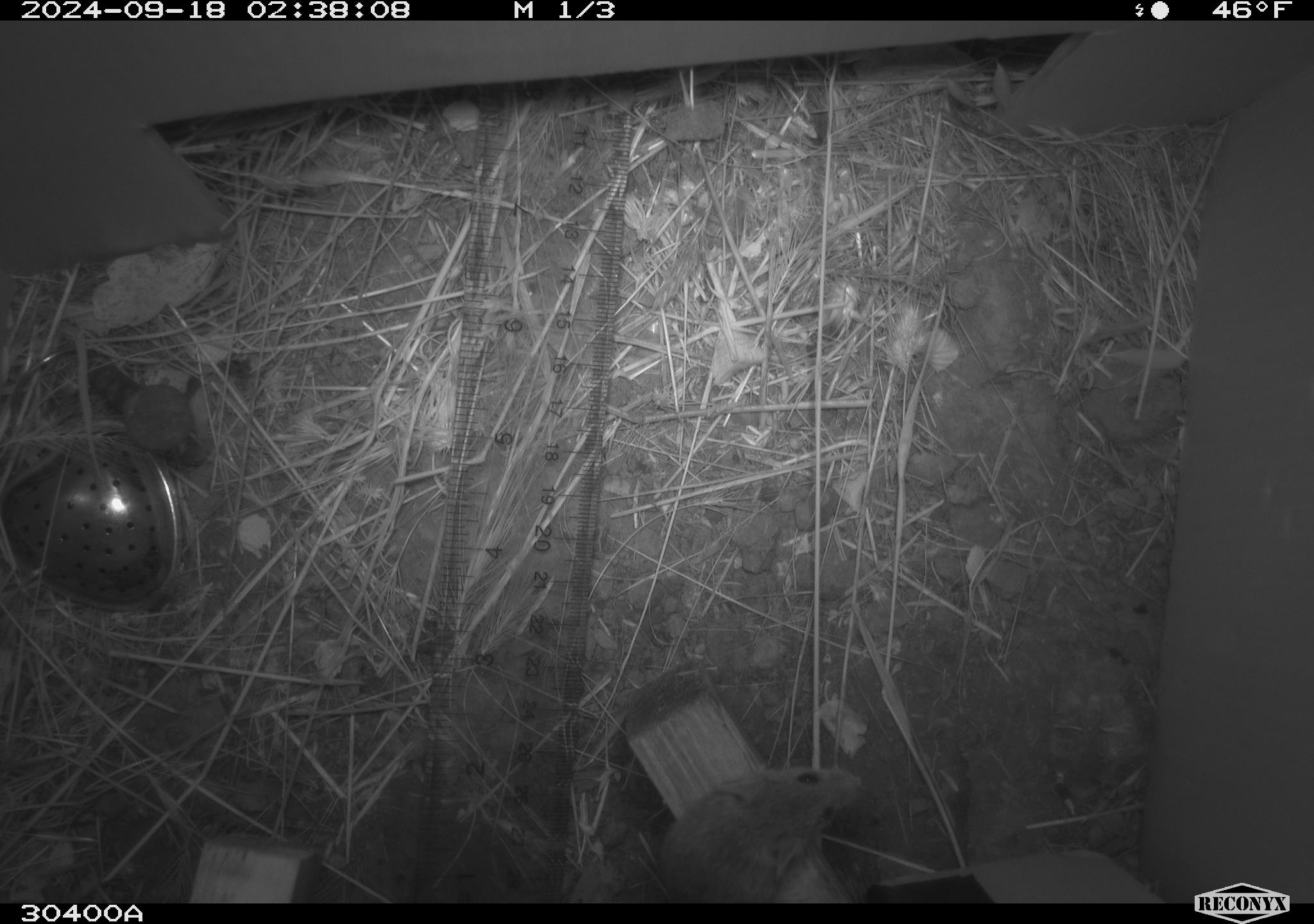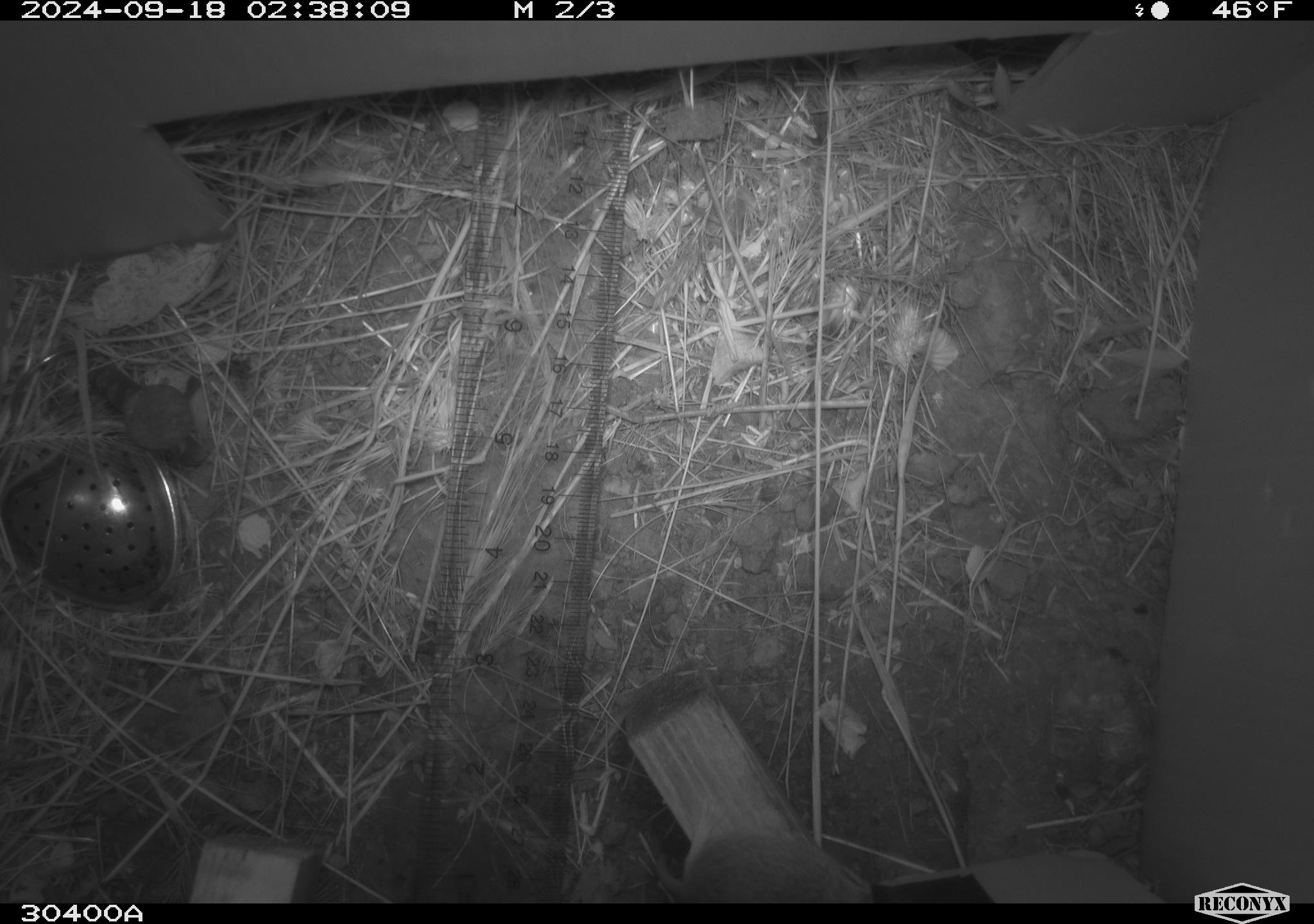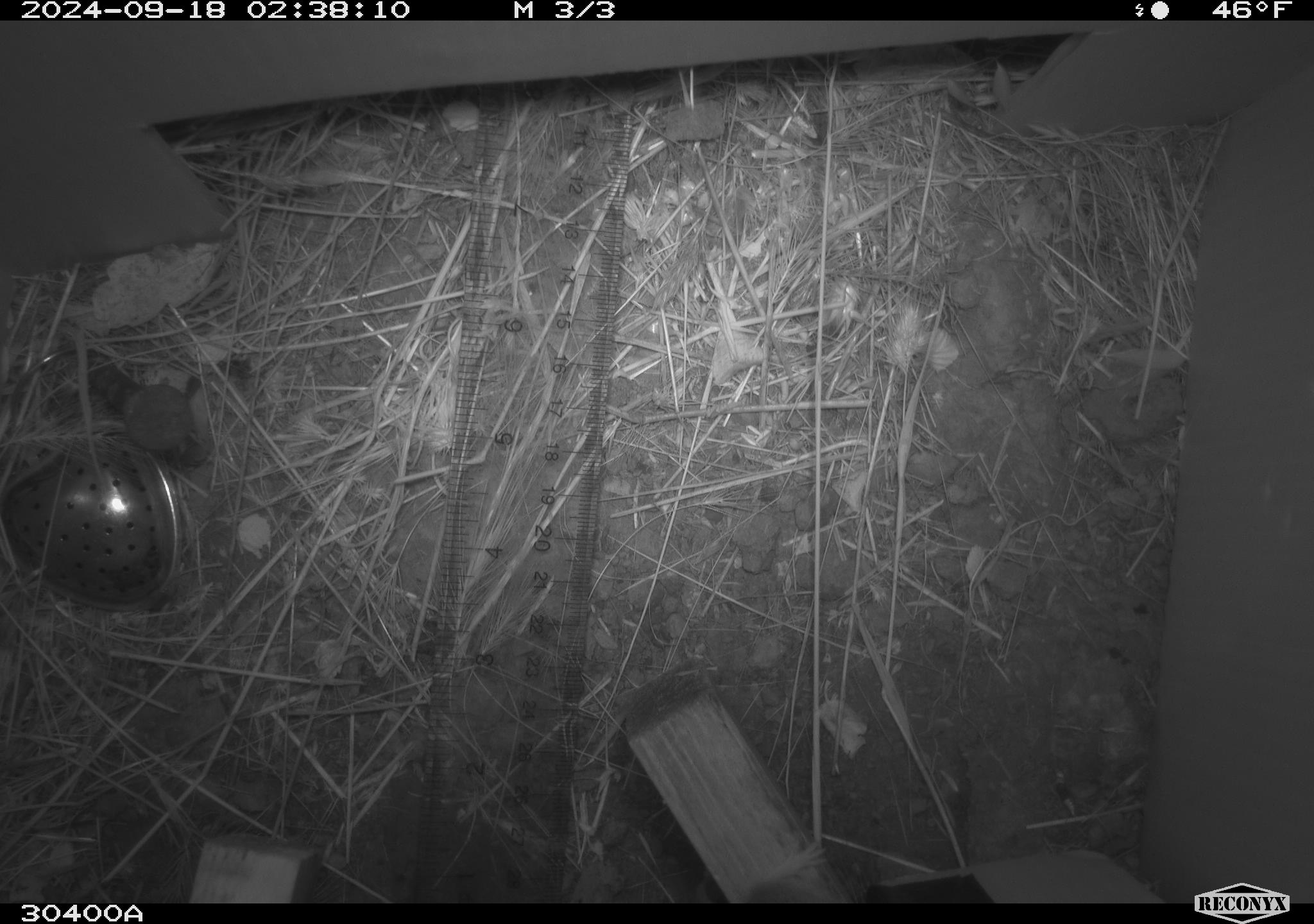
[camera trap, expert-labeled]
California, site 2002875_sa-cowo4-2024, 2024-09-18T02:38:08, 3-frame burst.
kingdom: Animalia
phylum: Chordata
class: Mammalia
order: Rodentia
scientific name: Rodentia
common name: mouse species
Mouse species (Rodentia).